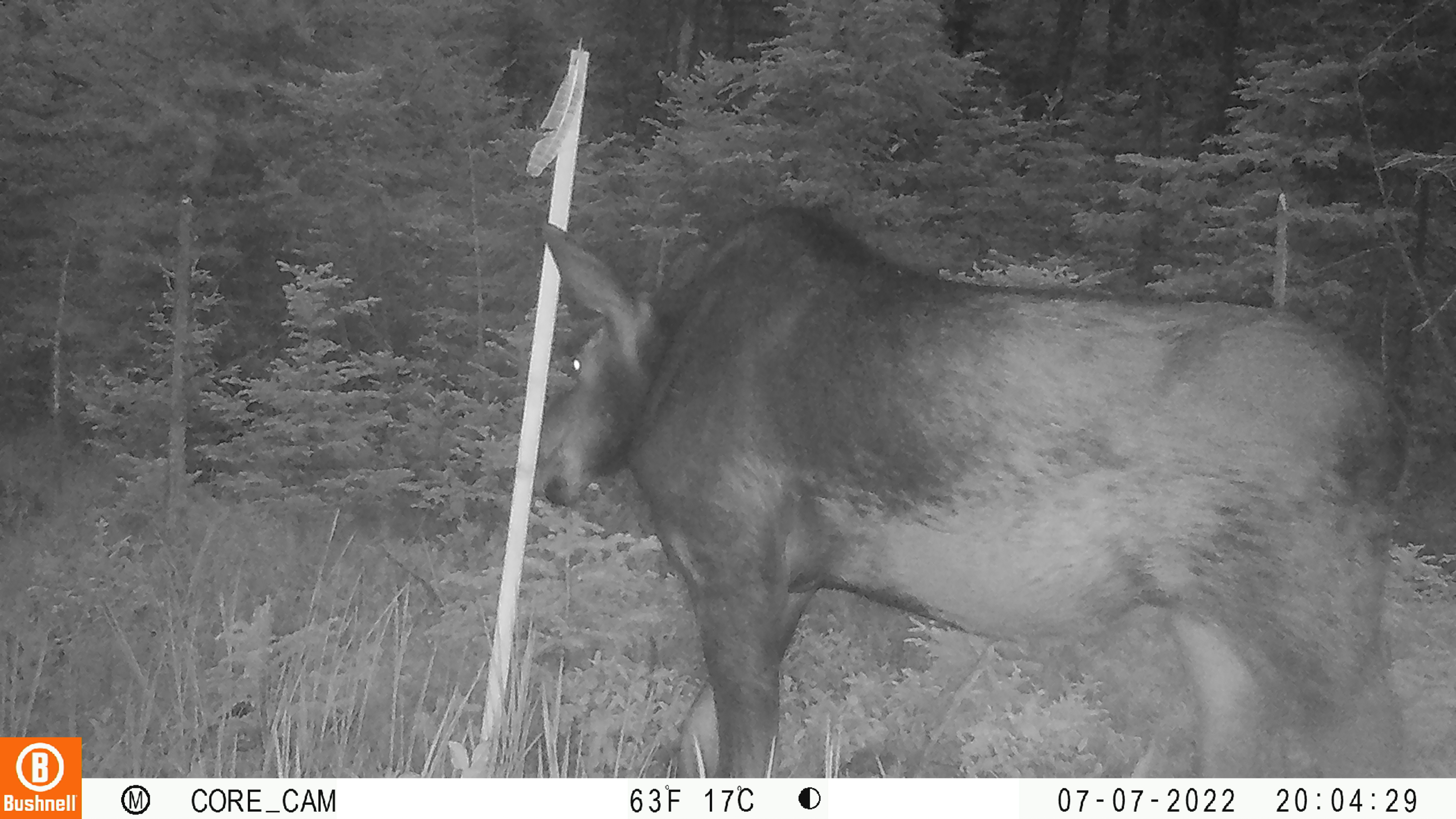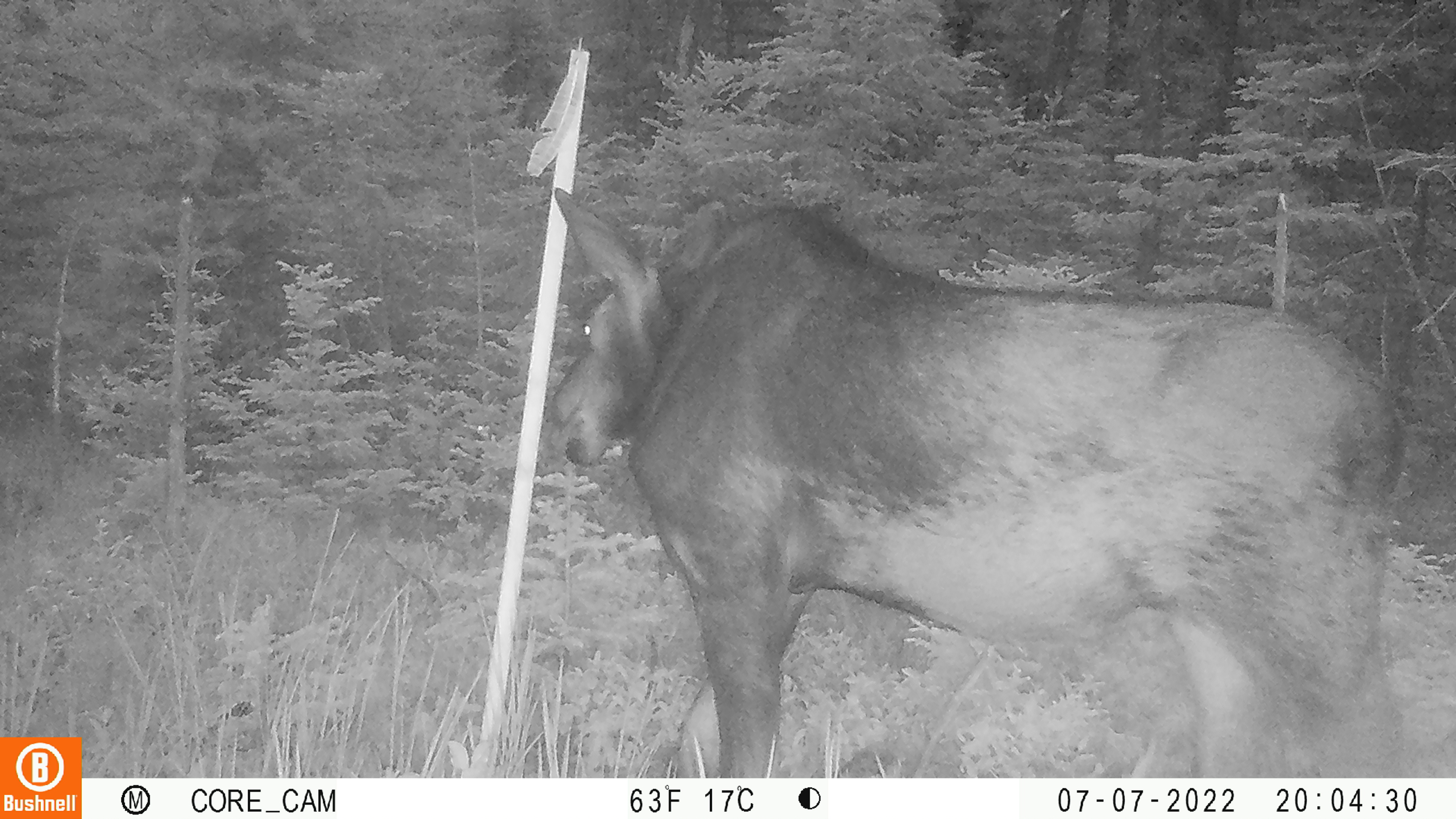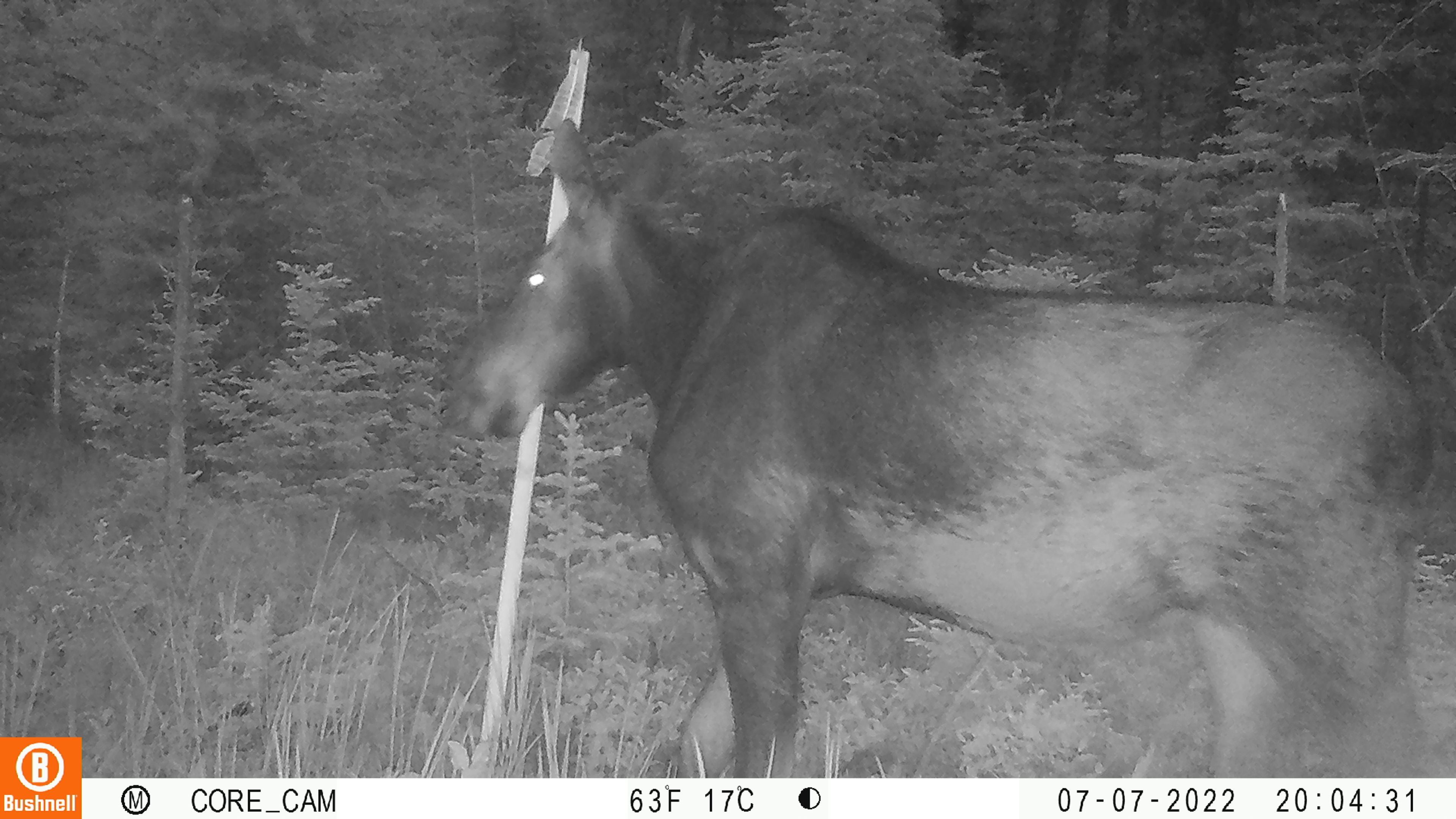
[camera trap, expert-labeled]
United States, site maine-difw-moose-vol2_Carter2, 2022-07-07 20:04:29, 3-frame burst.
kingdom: Animalia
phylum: Chordata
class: Mammalia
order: Artiodactyla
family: Cervidae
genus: Alces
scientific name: Alces alces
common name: moose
Moose (Alces alces).